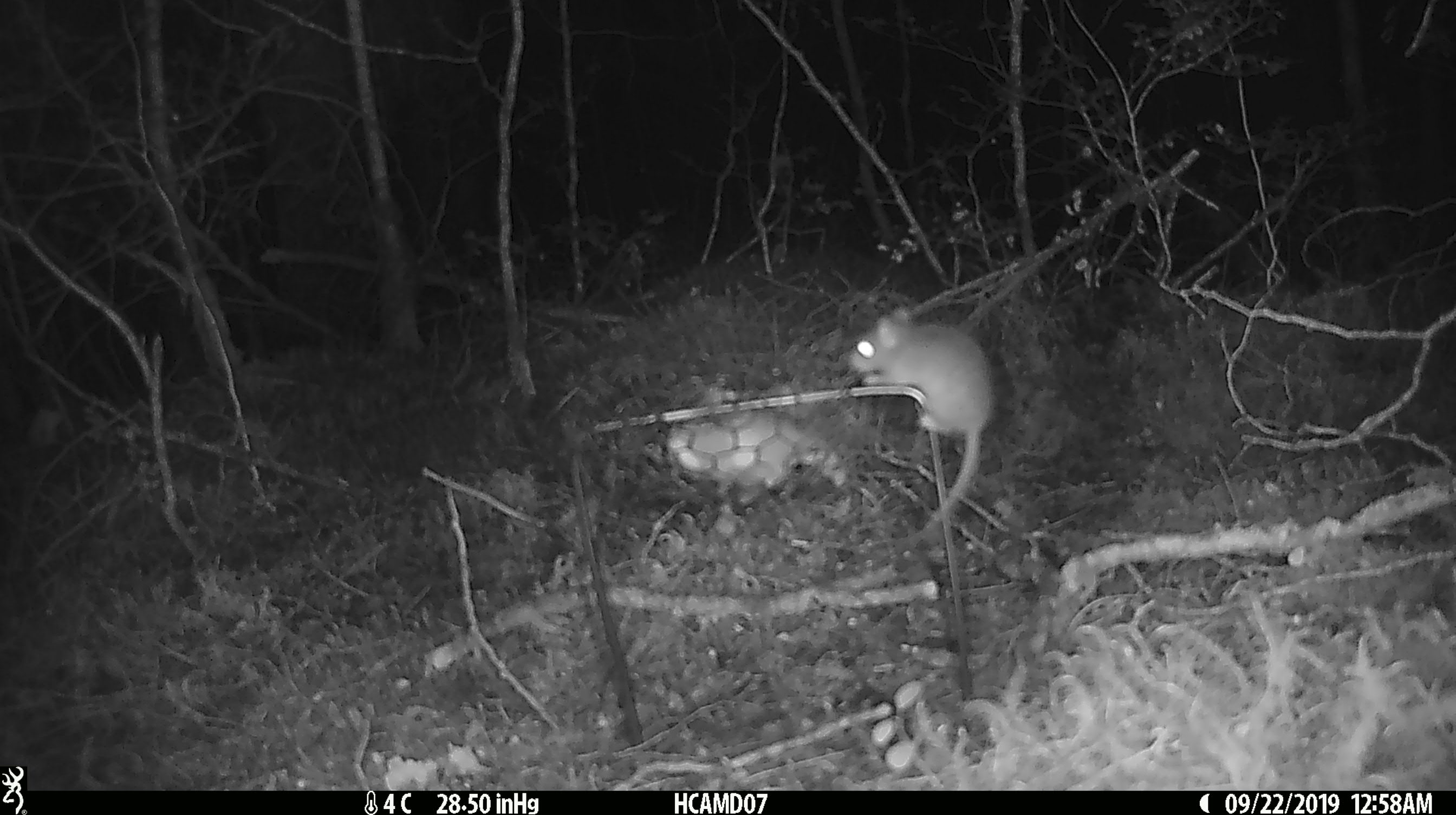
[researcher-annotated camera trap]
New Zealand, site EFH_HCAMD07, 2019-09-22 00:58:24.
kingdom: Animalia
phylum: Chordata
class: Mammalia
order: Rodentia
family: Muridae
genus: Mus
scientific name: Mus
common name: mouse